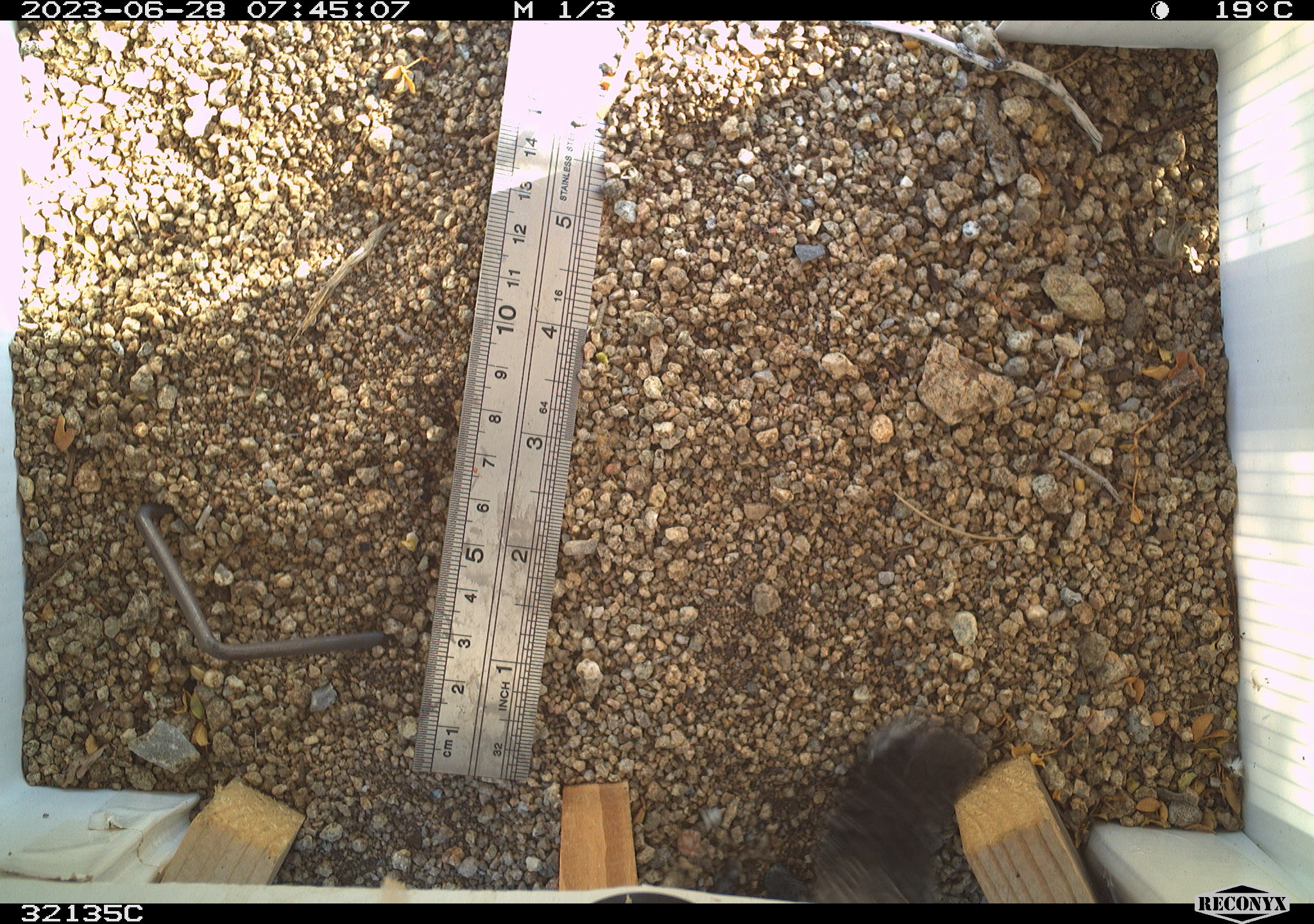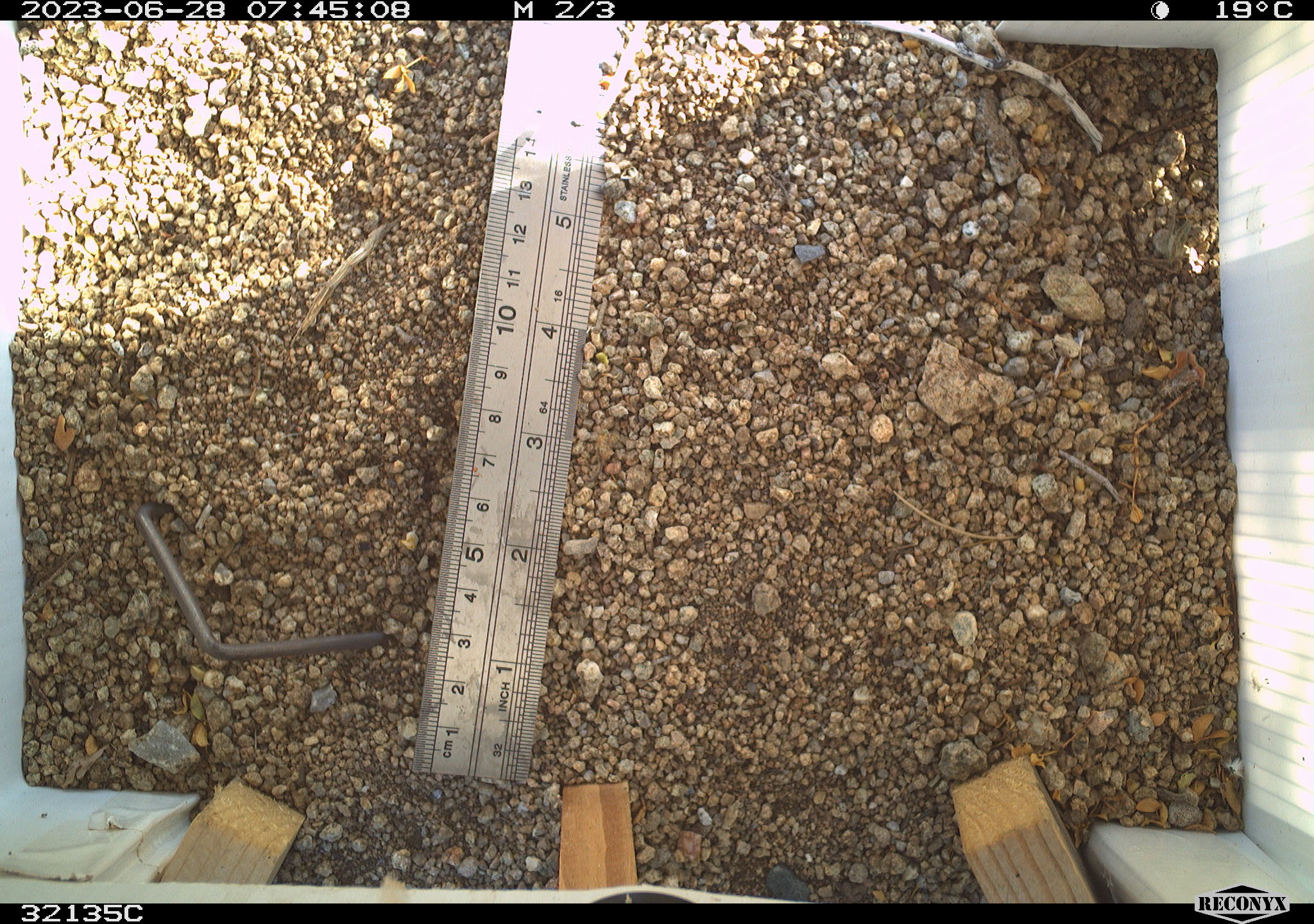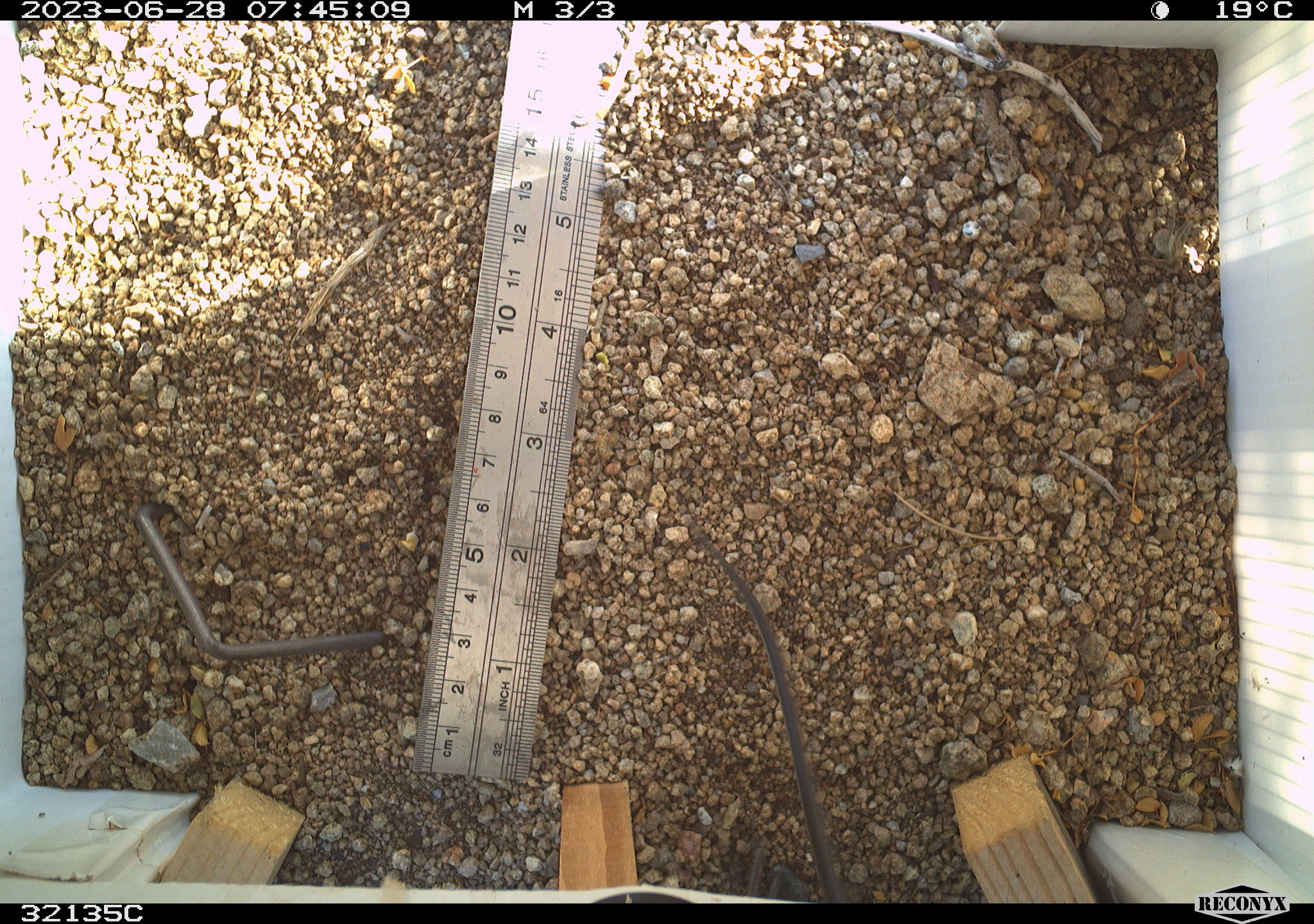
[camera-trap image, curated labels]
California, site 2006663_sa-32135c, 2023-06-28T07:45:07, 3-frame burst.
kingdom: Animalia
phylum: Chordata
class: Aves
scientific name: Aves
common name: bird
Bird (Aves).